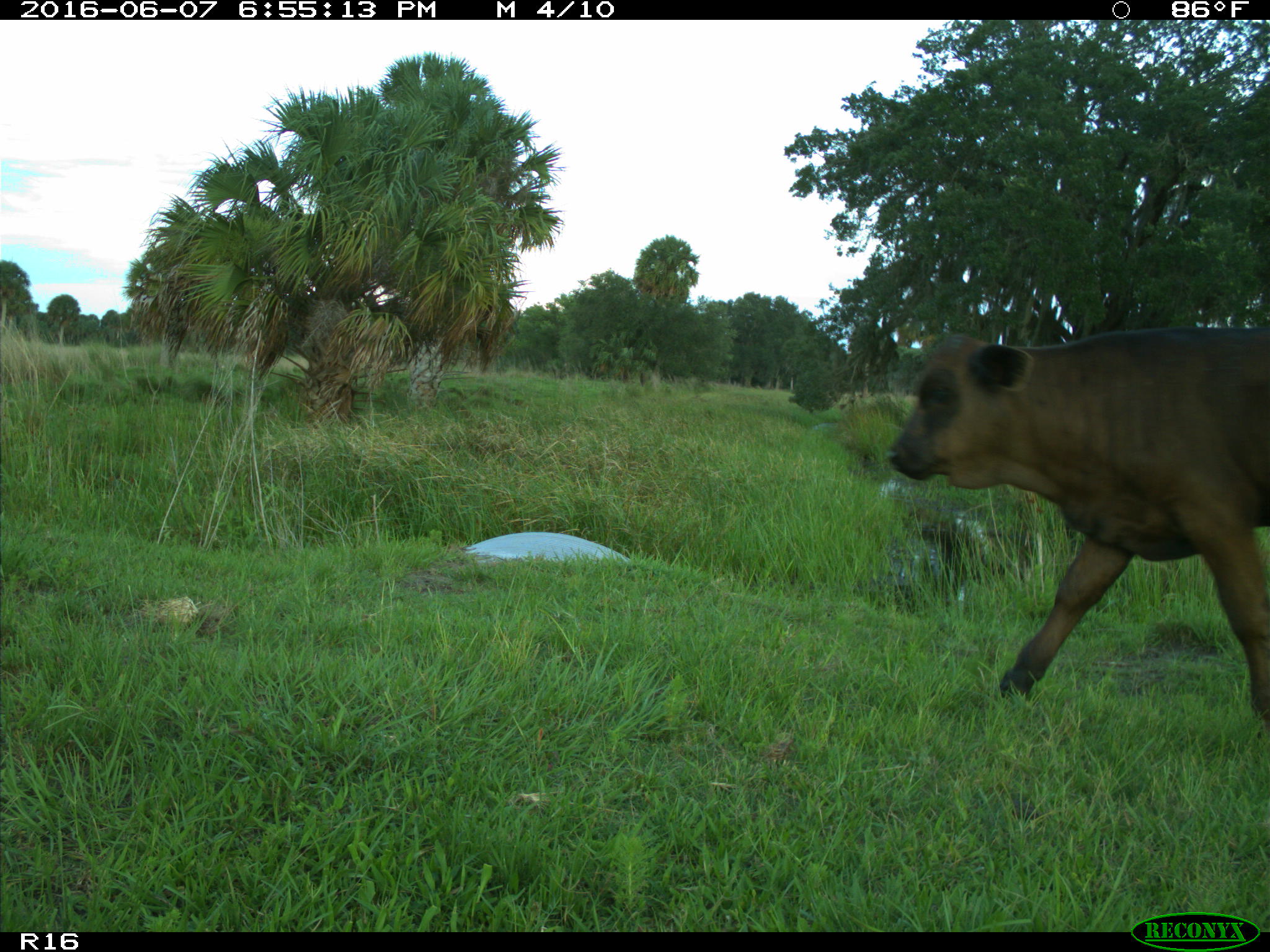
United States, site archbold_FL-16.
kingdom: Animalia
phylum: Chordata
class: Mammalia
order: Artiodactyla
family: Bovidae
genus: Bos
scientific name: Bos taurus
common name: domestic cow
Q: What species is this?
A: Bos taurus (domestic cow).